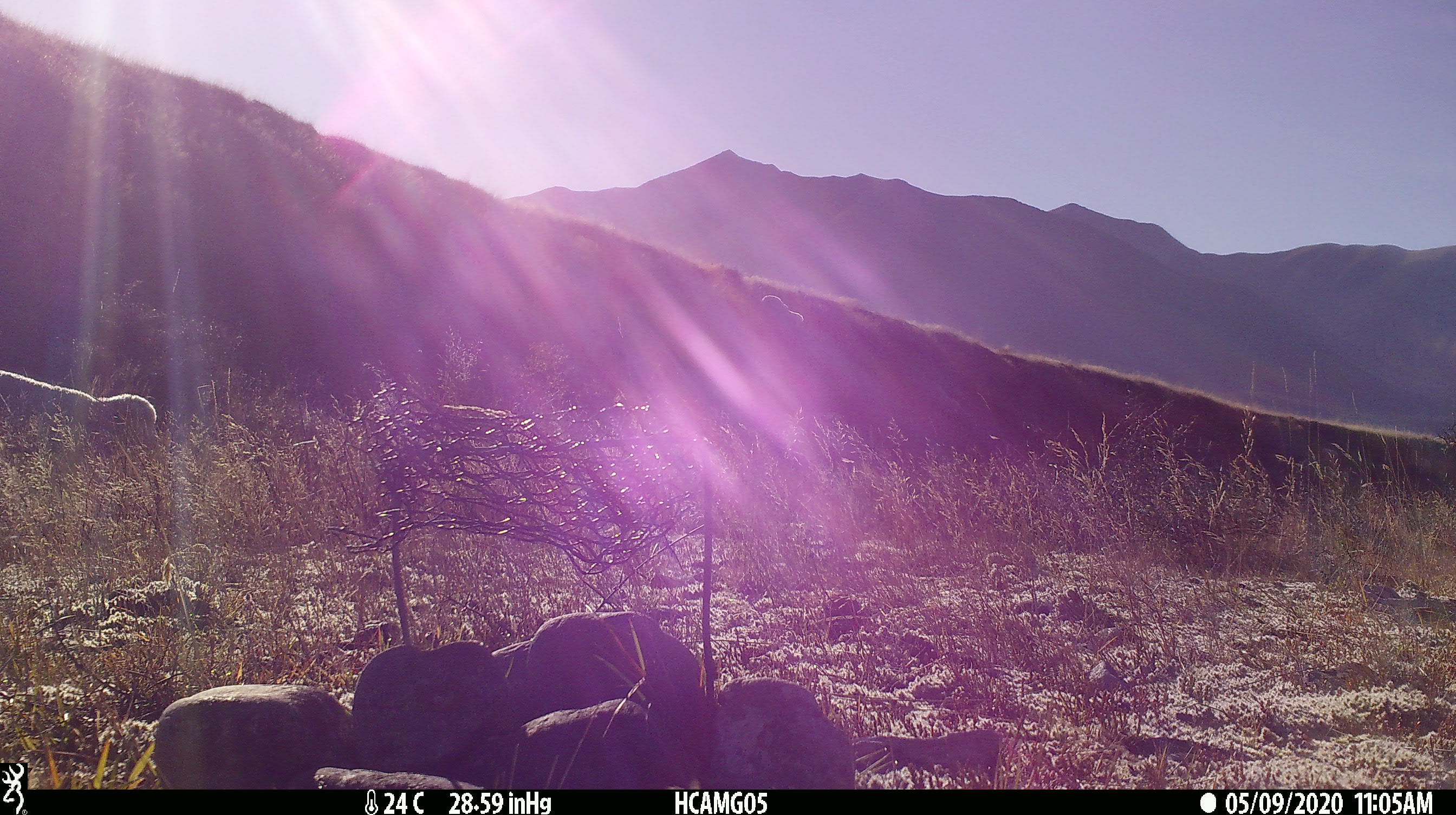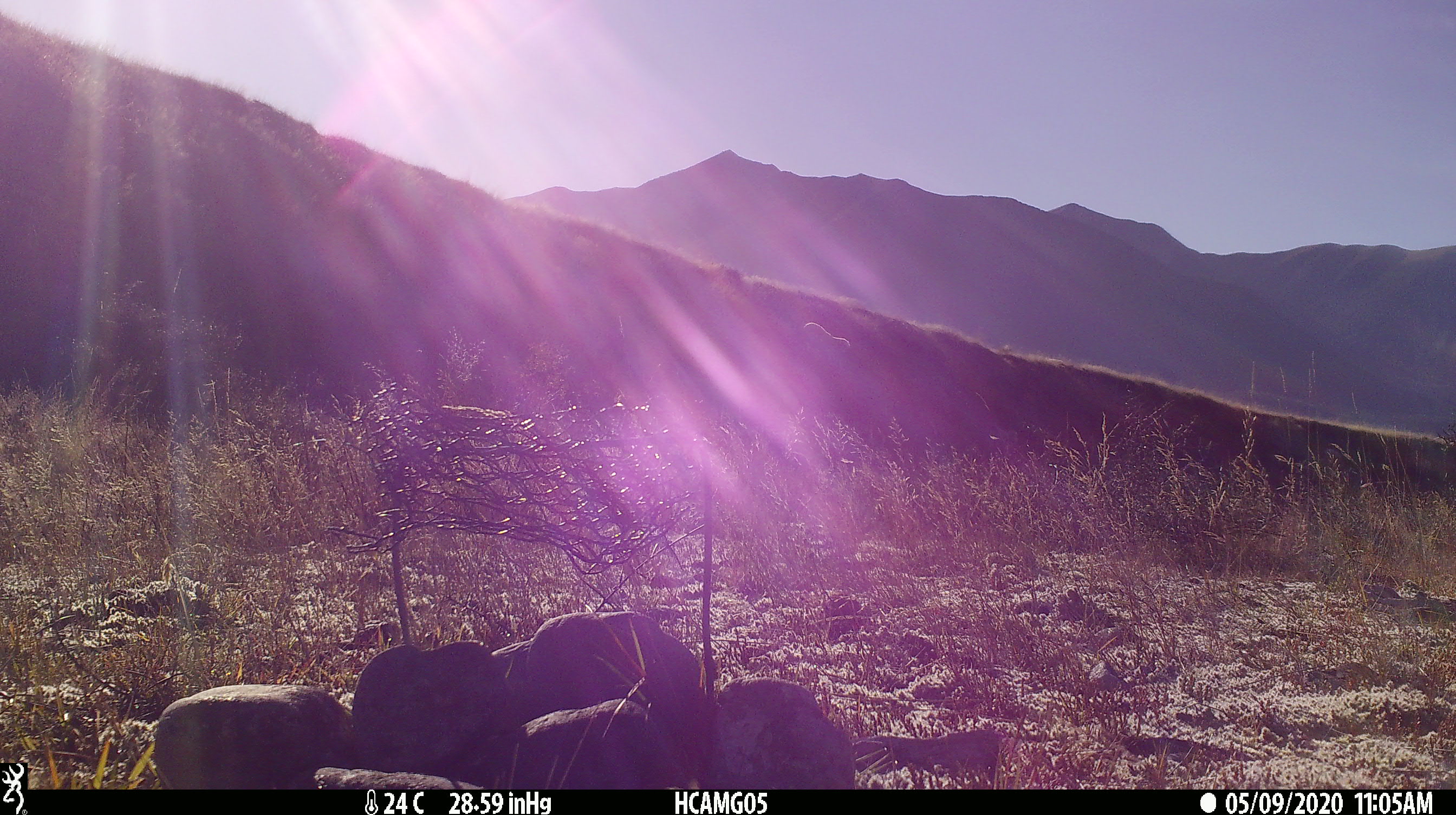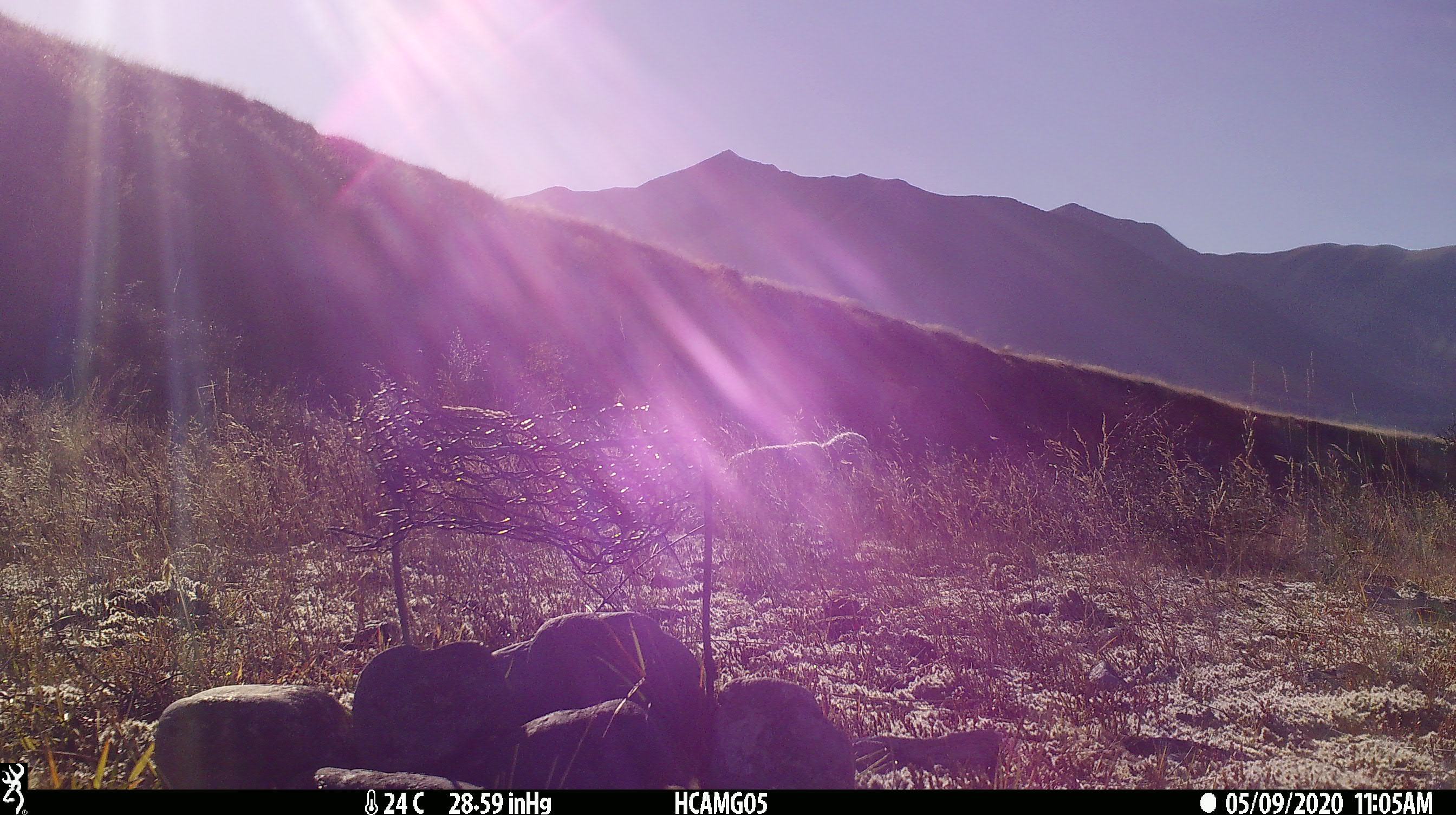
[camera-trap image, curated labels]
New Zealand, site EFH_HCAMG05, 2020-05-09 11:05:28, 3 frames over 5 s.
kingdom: Animalia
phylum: Chordata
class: Mammalia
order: Artiodactyla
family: Bovidae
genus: Ovis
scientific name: Ovis aries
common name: domestic sheep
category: sheep